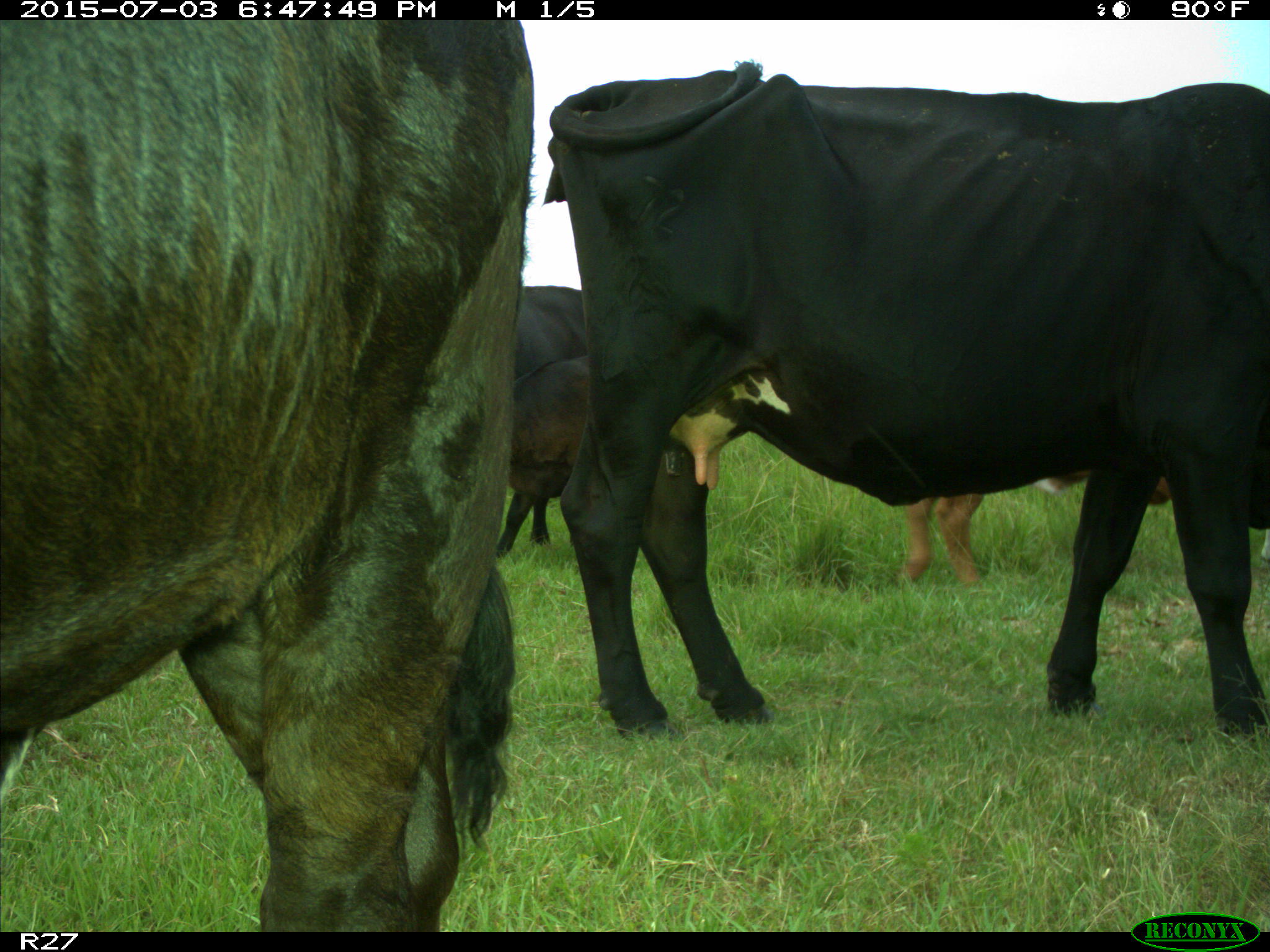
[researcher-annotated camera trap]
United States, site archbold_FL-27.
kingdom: Animalia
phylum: Chordata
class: Mammalia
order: Artiodactyla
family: Bovidae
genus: Bos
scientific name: Bos taurus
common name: domestic cow